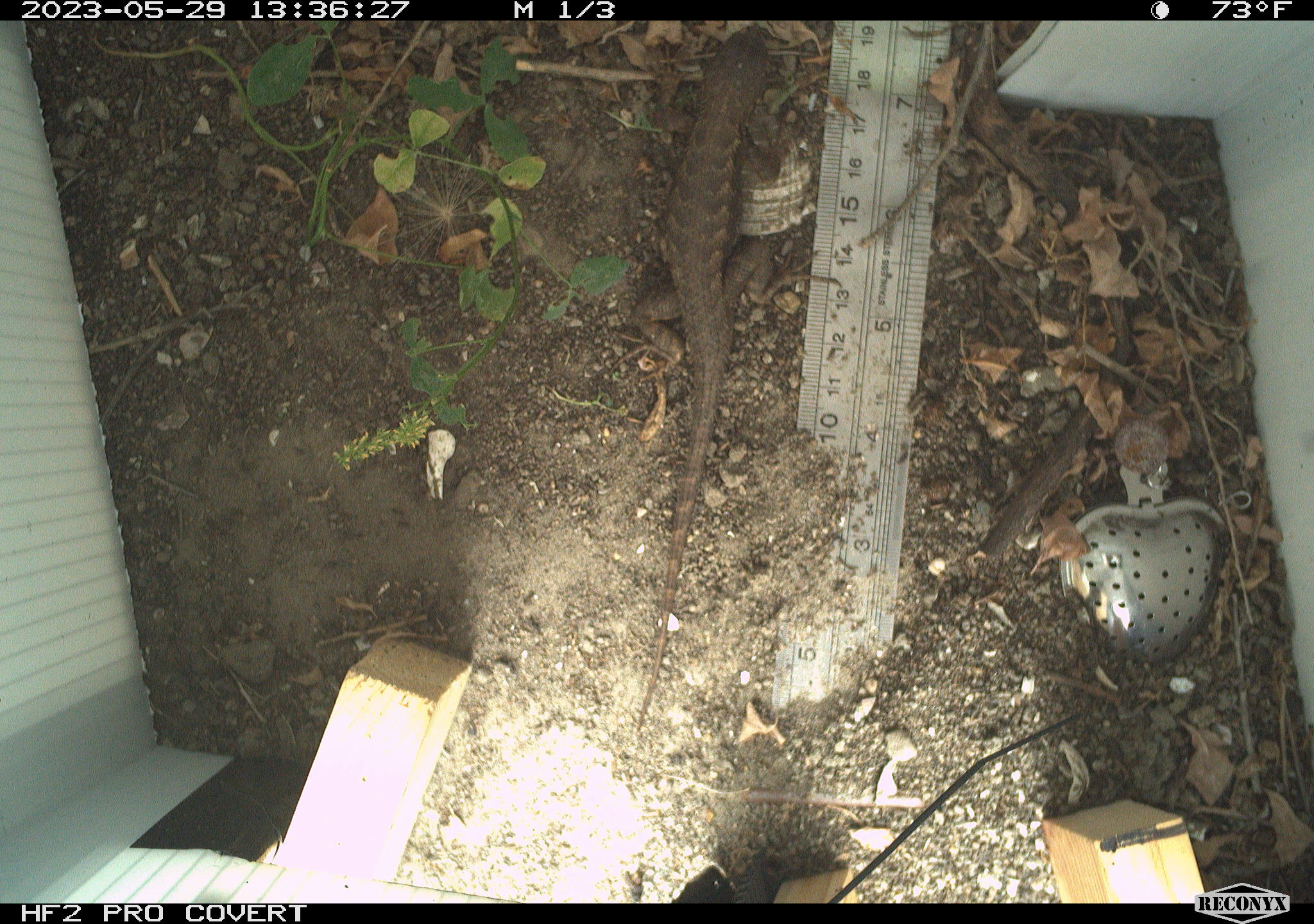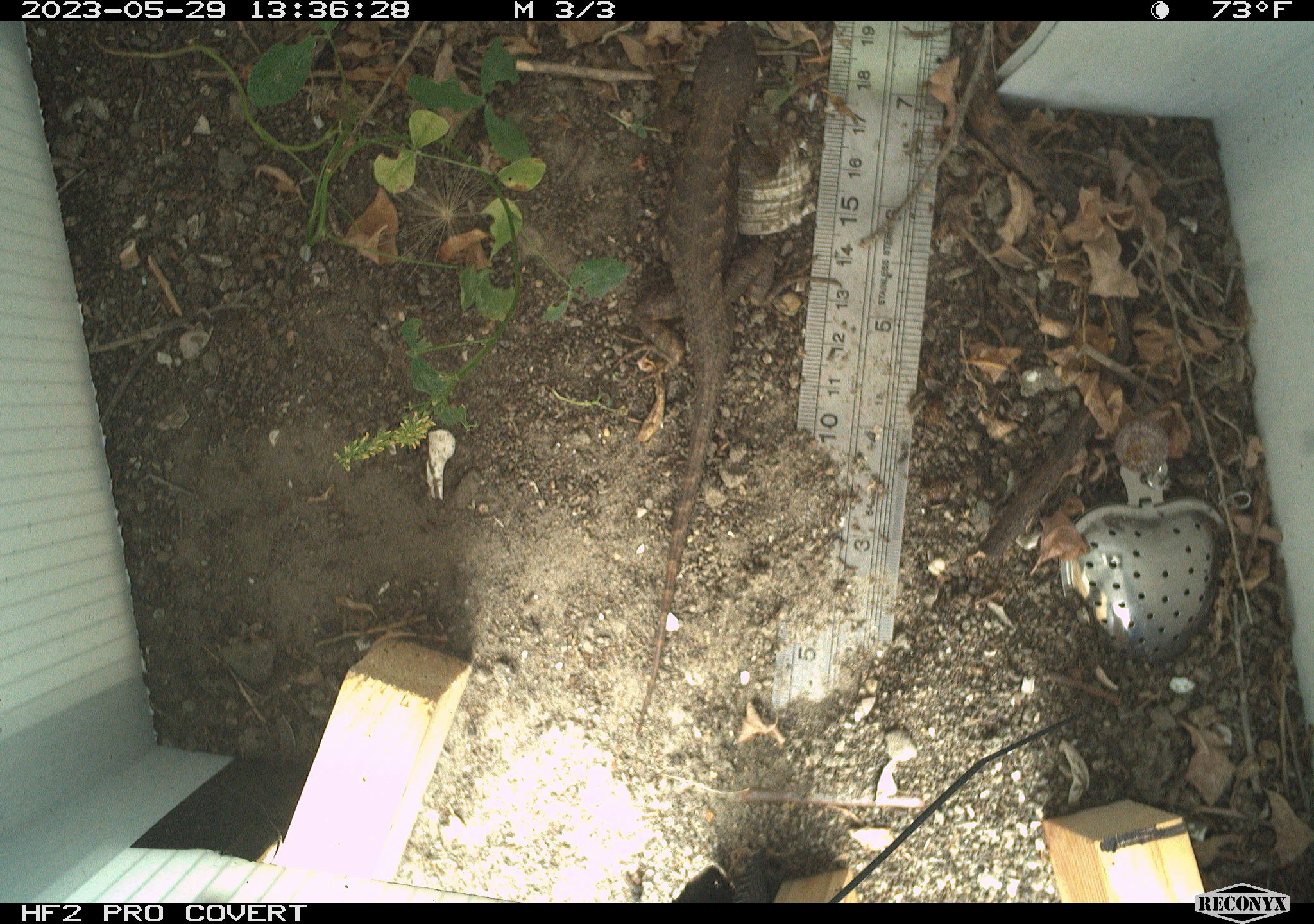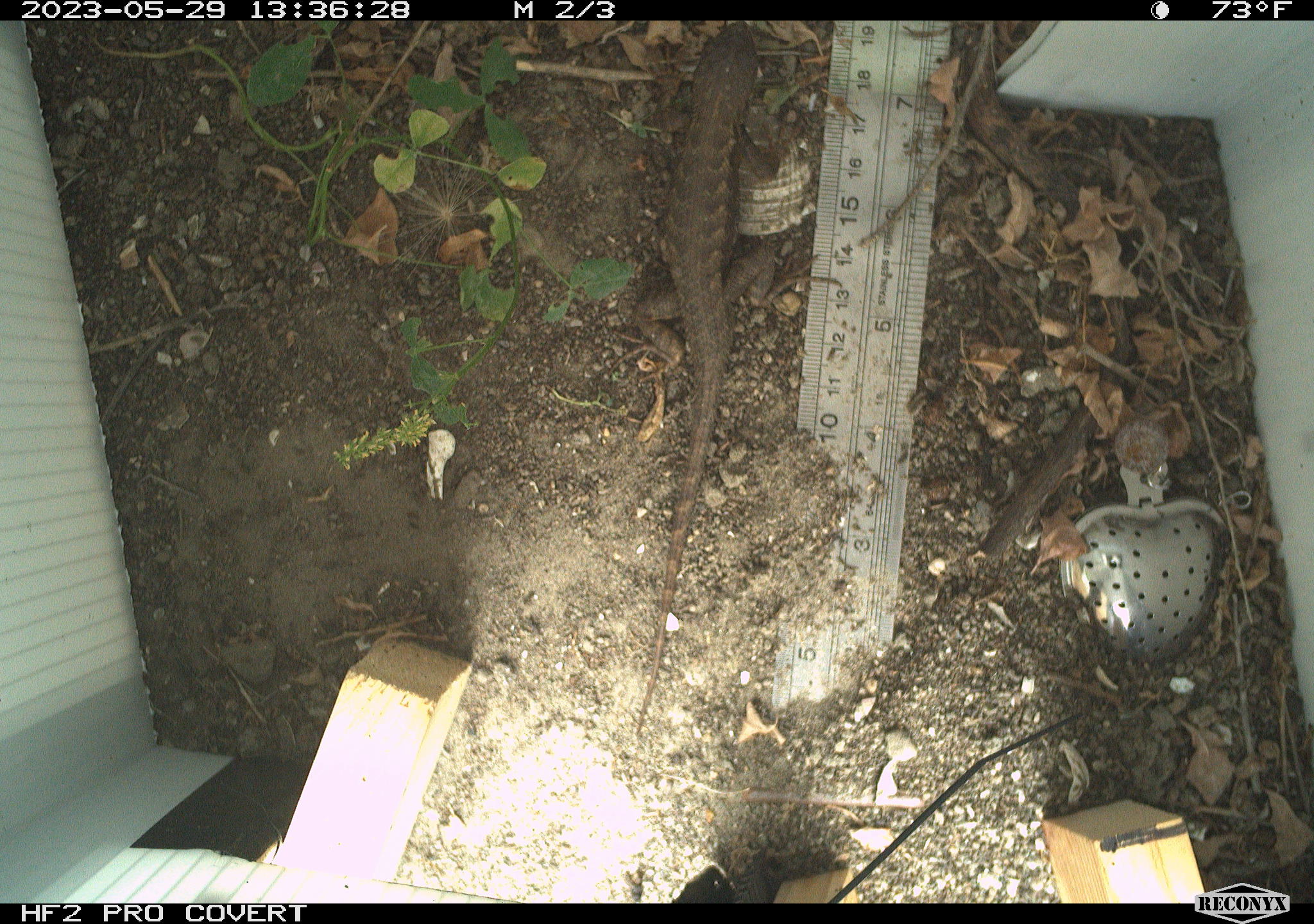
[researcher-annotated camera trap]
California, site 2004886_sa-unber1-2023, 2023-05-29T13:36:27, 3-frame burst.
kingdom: Animalia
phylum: Chordata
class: Reptilia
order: Squamata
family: Phrynosomatidae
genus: Sceloporus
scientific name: Sceloporus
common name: spiny lizards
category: sceloporus species